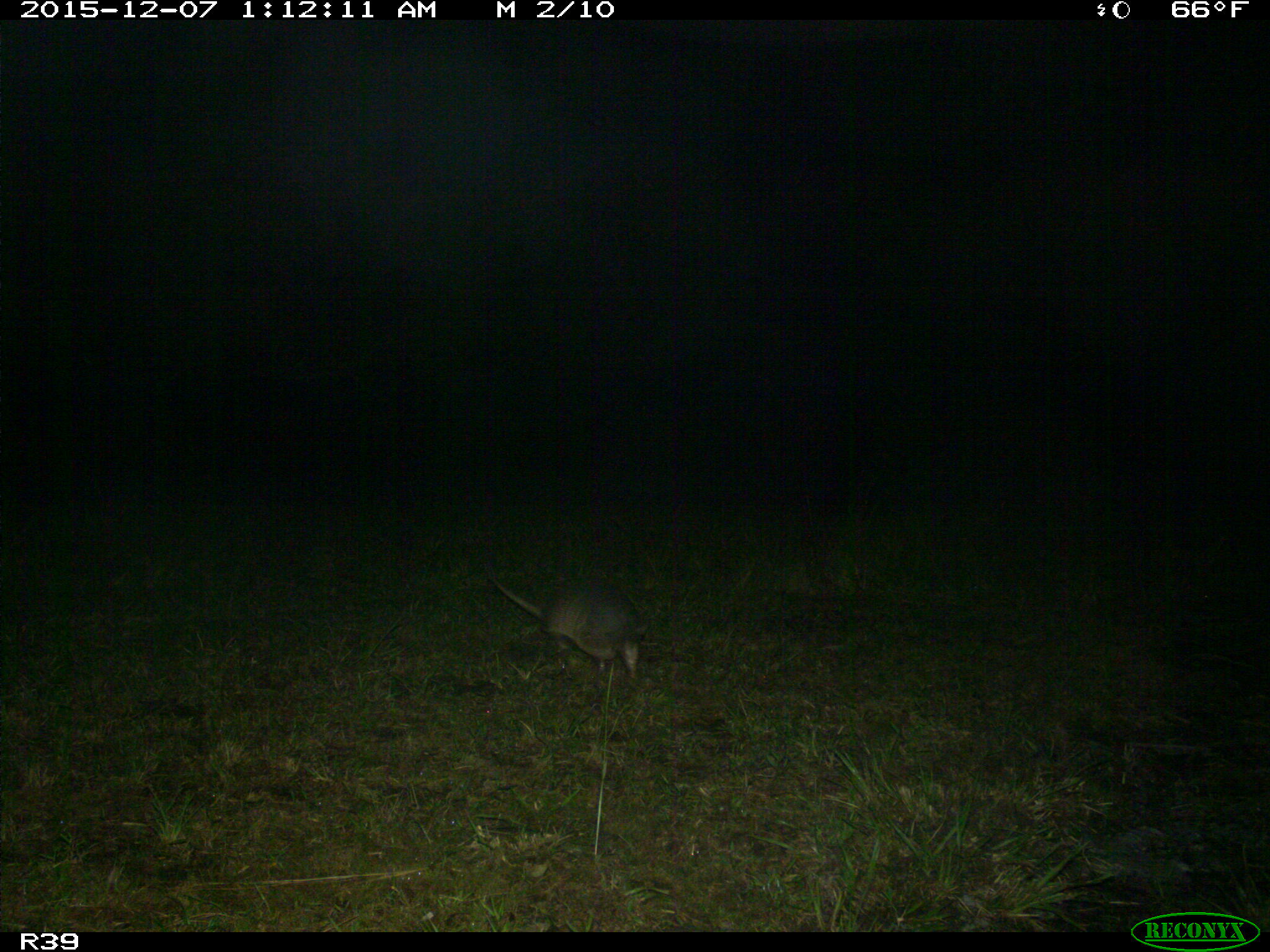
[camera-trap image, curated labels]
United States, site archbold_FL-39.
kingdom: Animalia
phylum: Chordata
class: Mammalia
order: Cingulata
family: Dasypodidae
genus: Dasypus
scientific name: Dasypus novemcinctus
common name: nine-banded armadillo